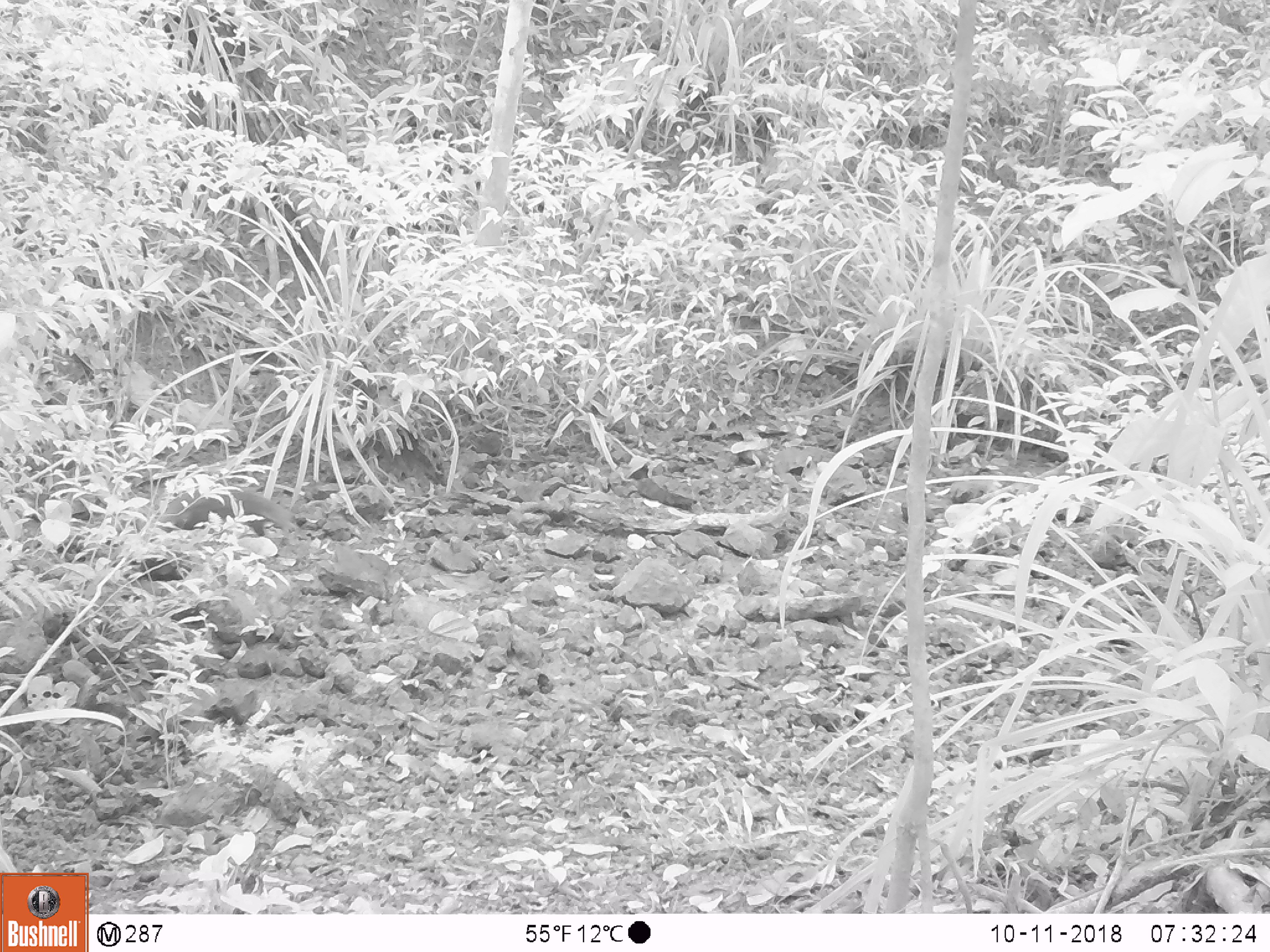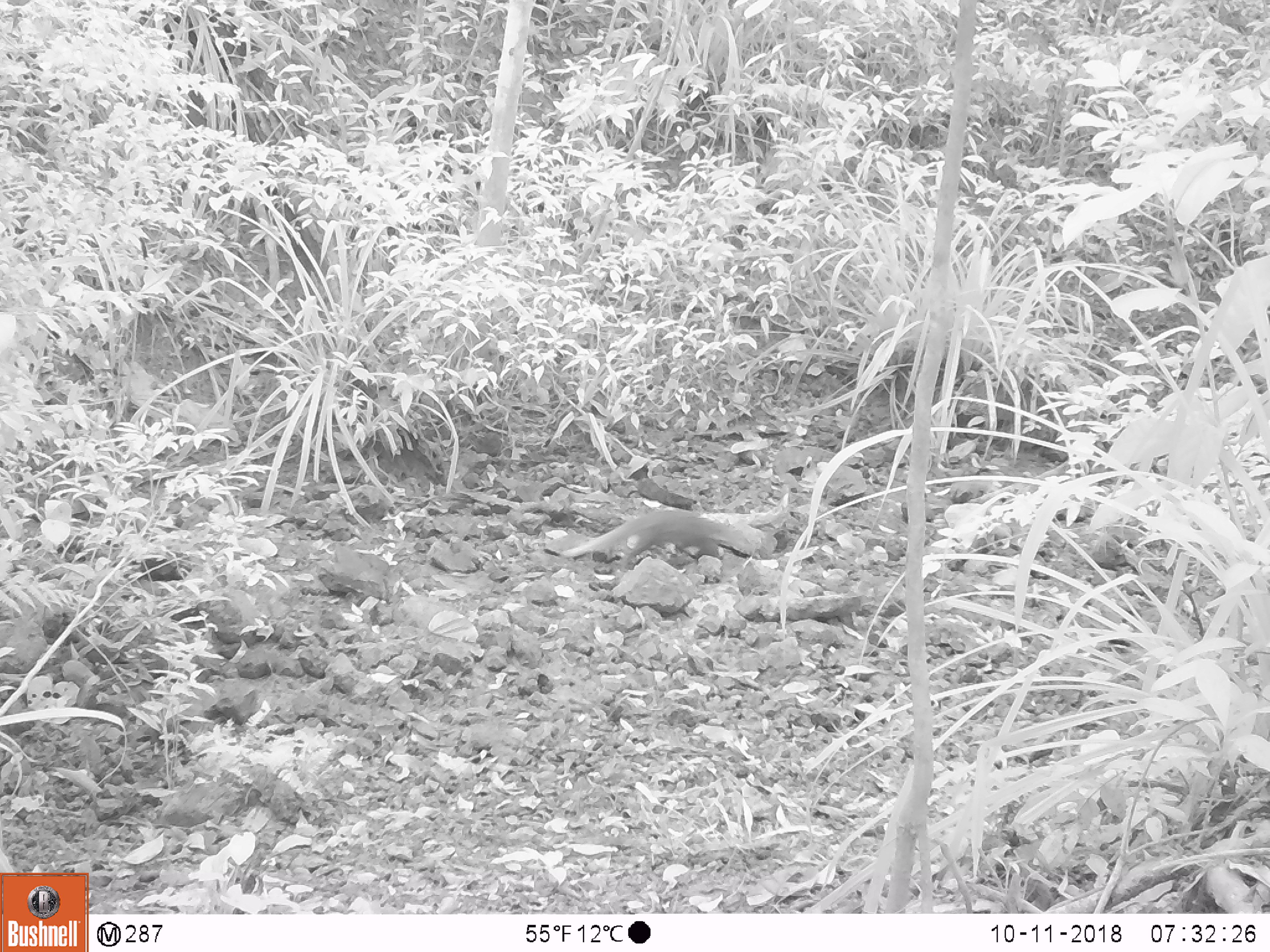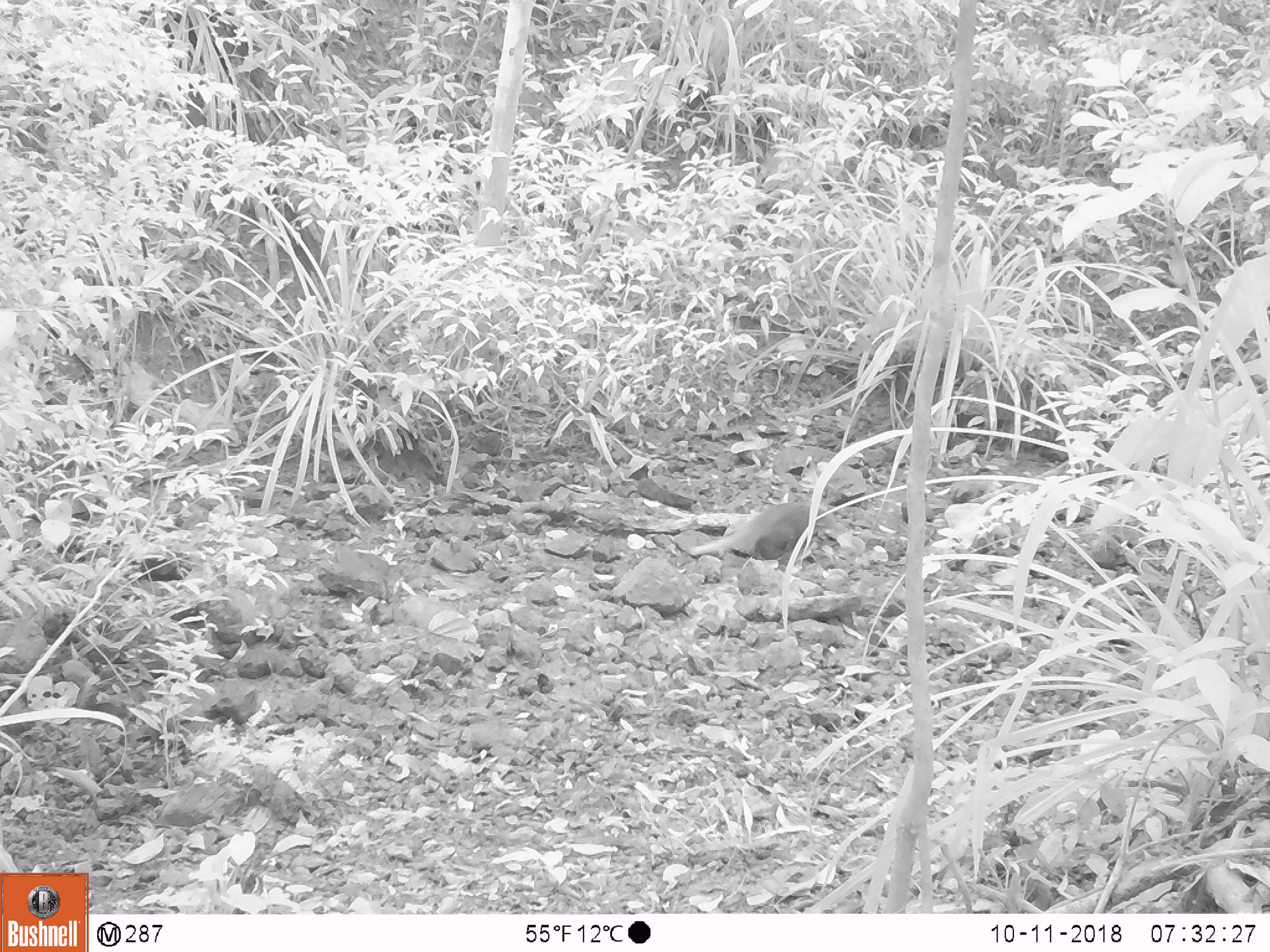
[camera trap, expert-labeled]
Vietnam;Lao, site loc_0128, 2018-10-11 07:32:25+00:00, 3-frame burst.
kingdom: Animalia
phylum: Chordata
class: Mammalia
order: Carnivora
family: Herpestidae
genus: Urva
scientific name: Urva urva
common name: crab-eating mongoose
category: crab eating mongoose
Crab eating mongoose (crab-eating mongoose) (Urva urva). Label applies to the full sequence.